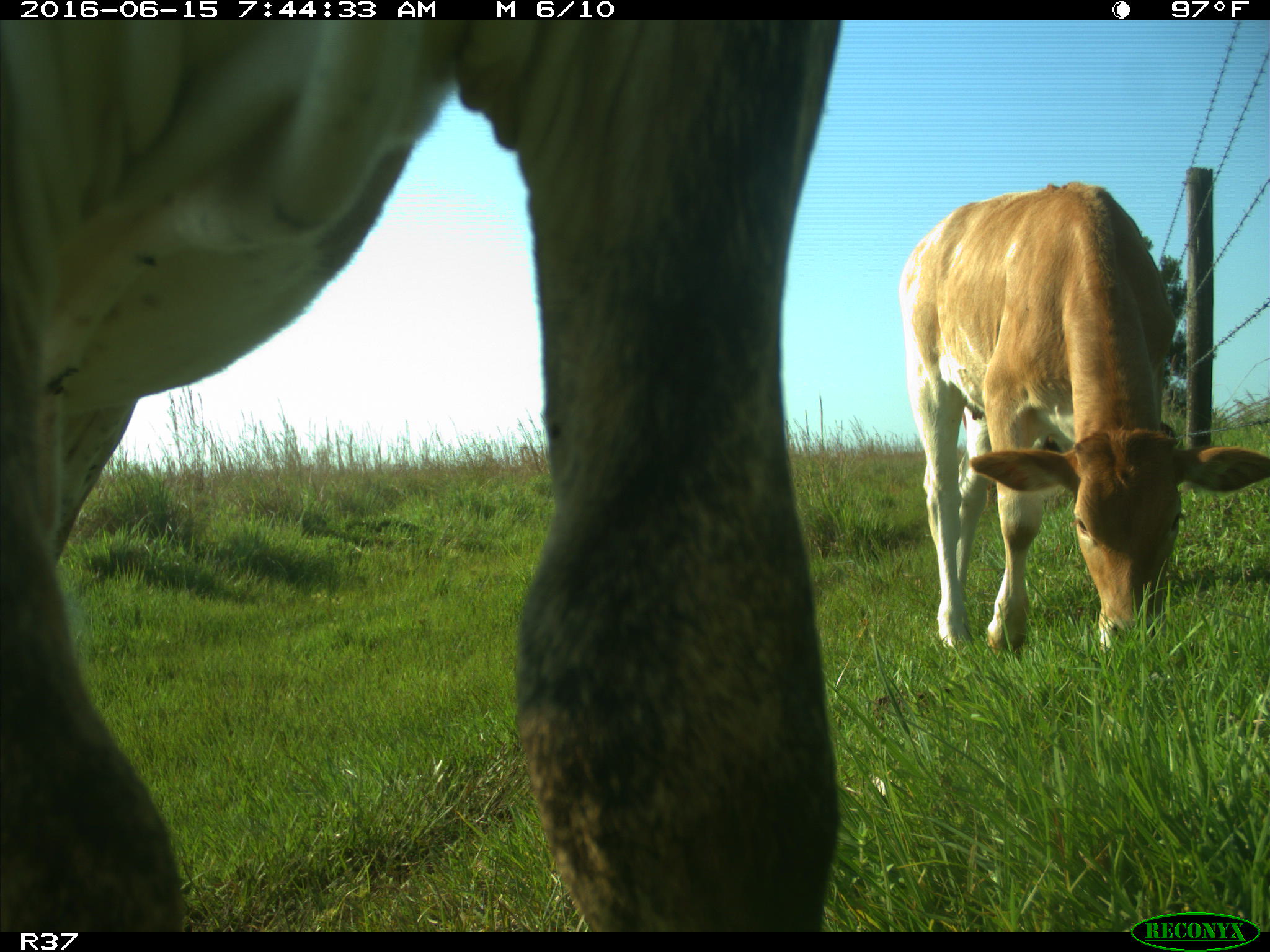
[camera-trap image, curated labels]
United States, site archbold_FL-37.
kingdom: Animalia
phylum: Chordata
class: Mammalia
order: Artiodactyla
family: Bovidae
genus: Bos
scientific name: Bos taurus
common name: domestic cow